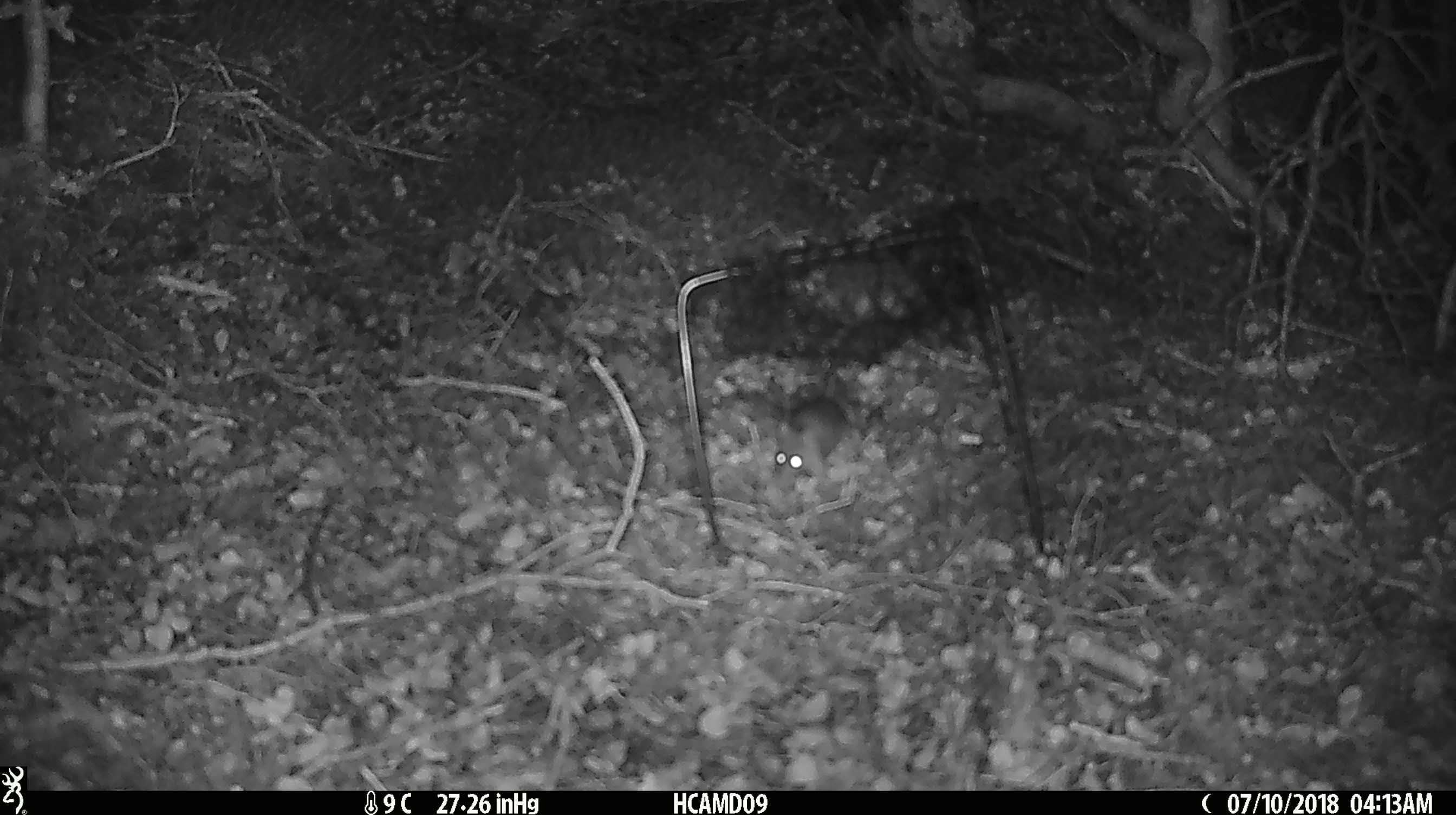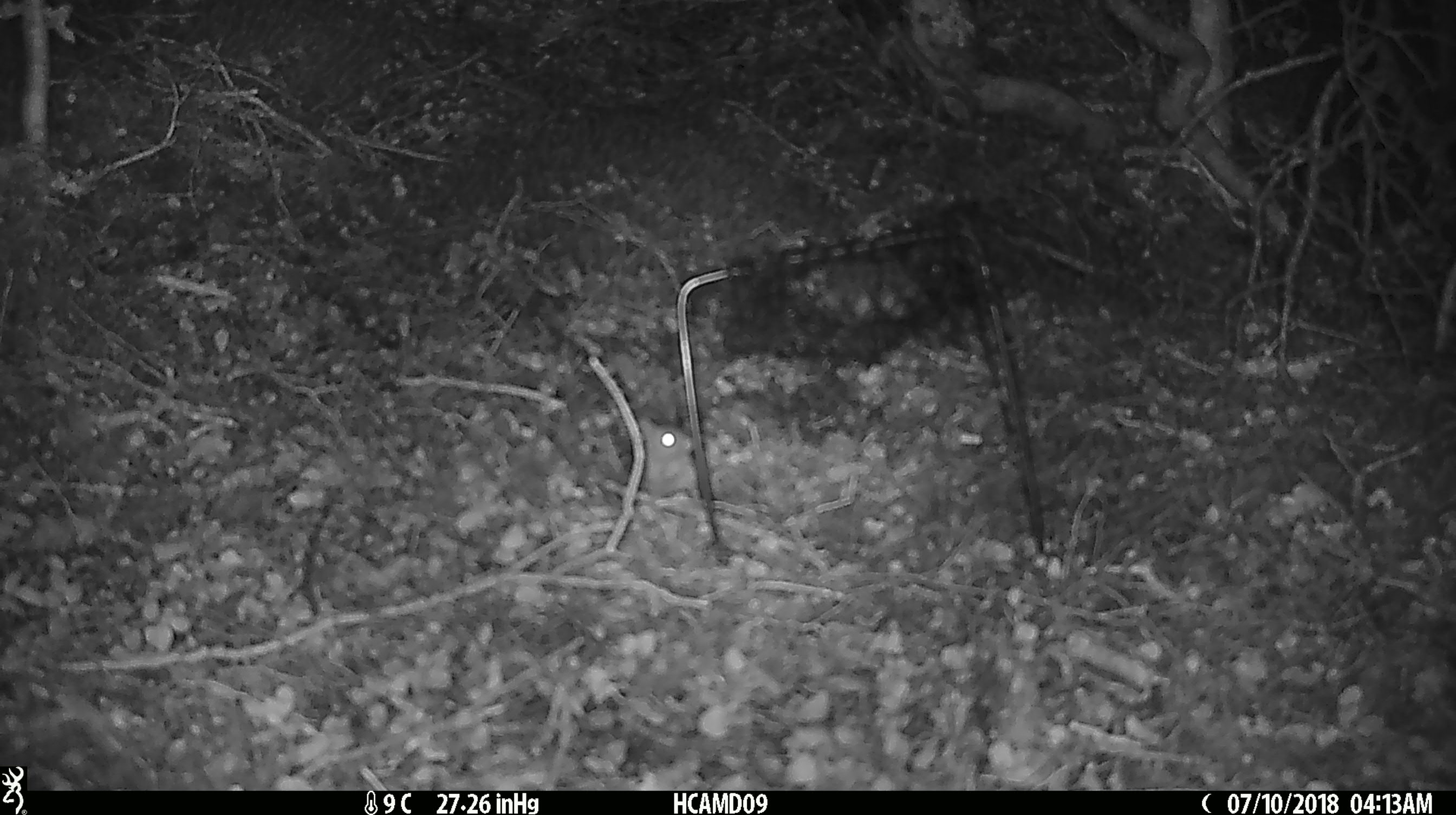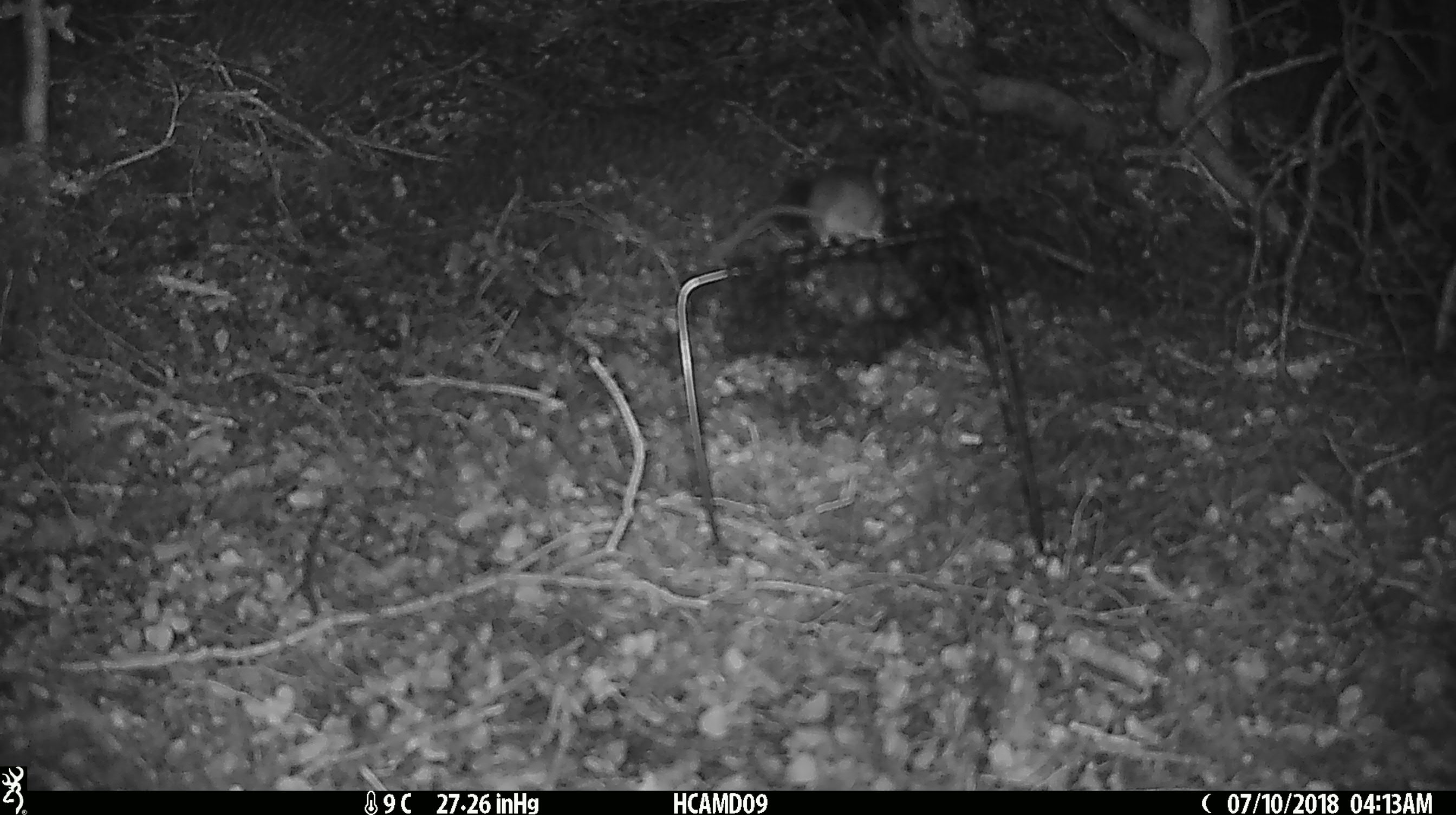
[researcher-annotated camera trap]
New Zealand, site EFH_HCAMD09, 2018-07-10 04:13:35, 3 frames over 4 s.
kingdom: Animalia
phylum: Chordata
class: Mammalia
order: Rodentia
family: Muridae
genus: Mus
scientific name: Mus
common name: mouse